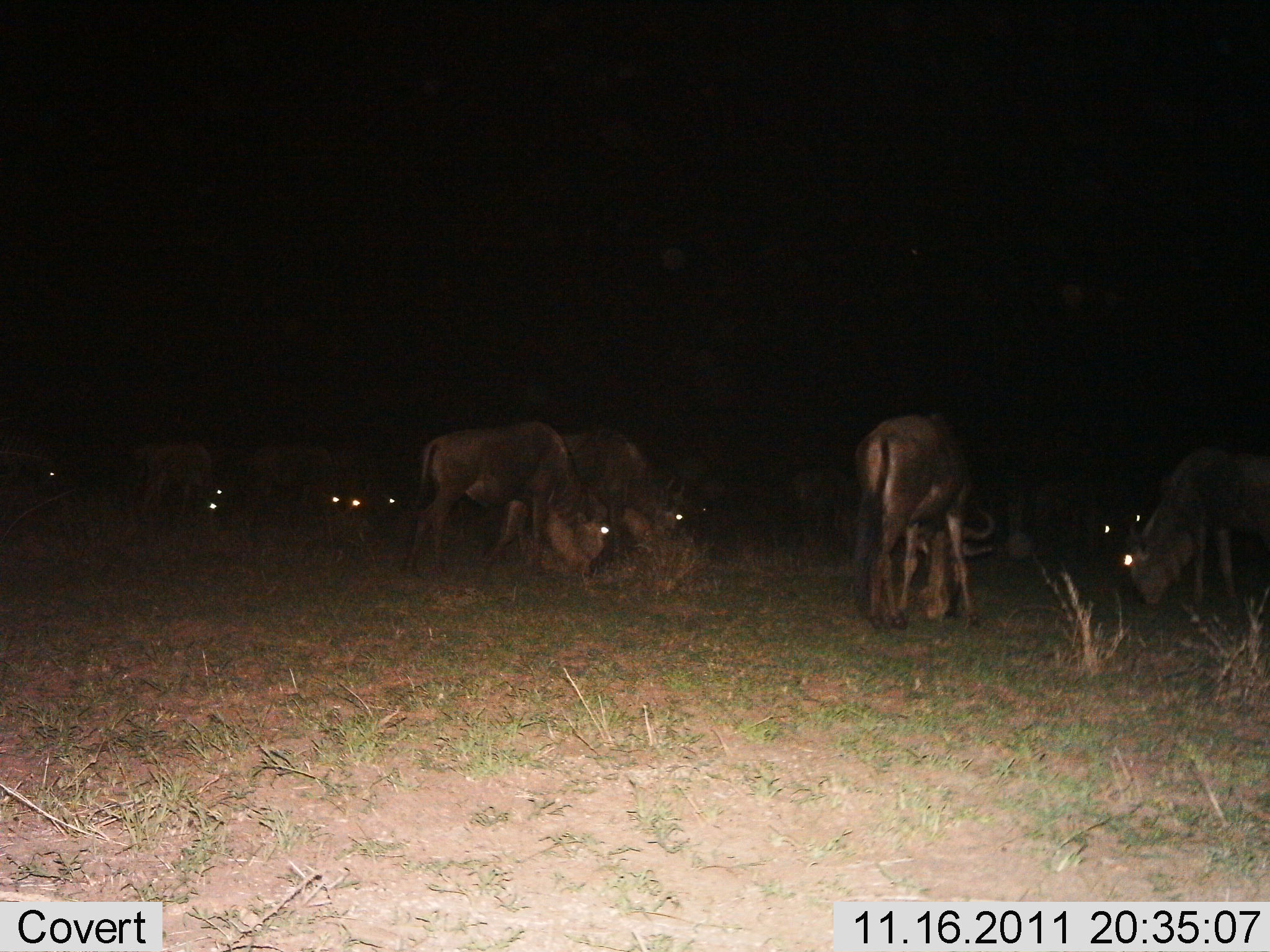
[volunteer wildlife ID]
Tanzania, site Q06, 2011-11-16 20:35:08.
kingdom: Animalia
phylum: Chordata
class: Mammalia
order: Artiodactyla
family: Bovidae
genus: Connochaetes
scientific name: Connochaetes taurinus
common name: blue wildebeest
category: wildebeest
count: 11-50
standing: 36%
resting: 0%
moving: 7%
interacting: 0%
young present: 0%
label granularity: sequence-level